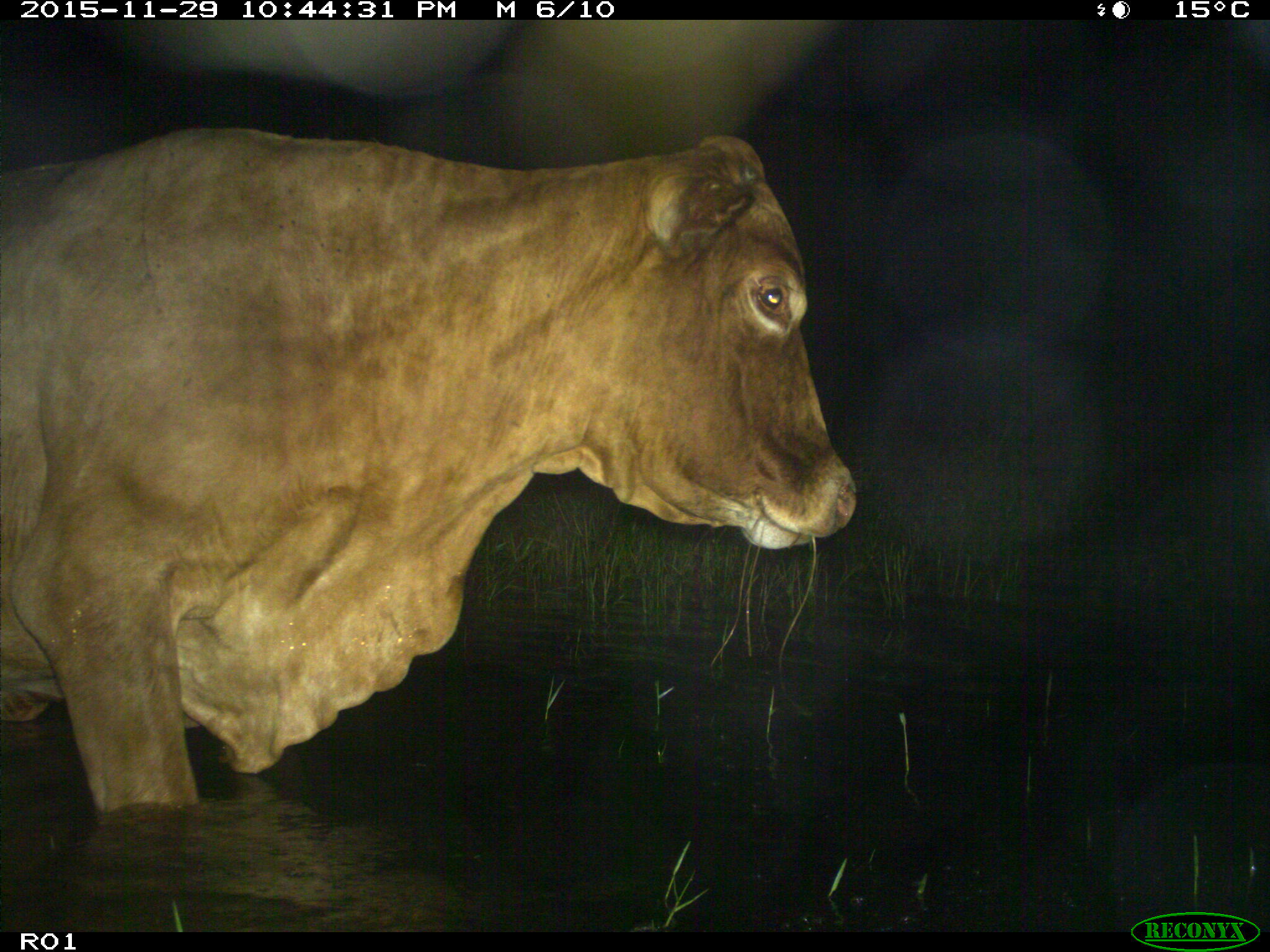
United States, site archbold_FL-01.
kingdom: Animalia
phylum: Chordata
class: Mammalia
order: Artiodactyla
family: Bovidae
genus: Bos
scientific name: Bos taurus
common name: domestic cow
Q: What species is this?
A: Bos taurus (domestic cow).